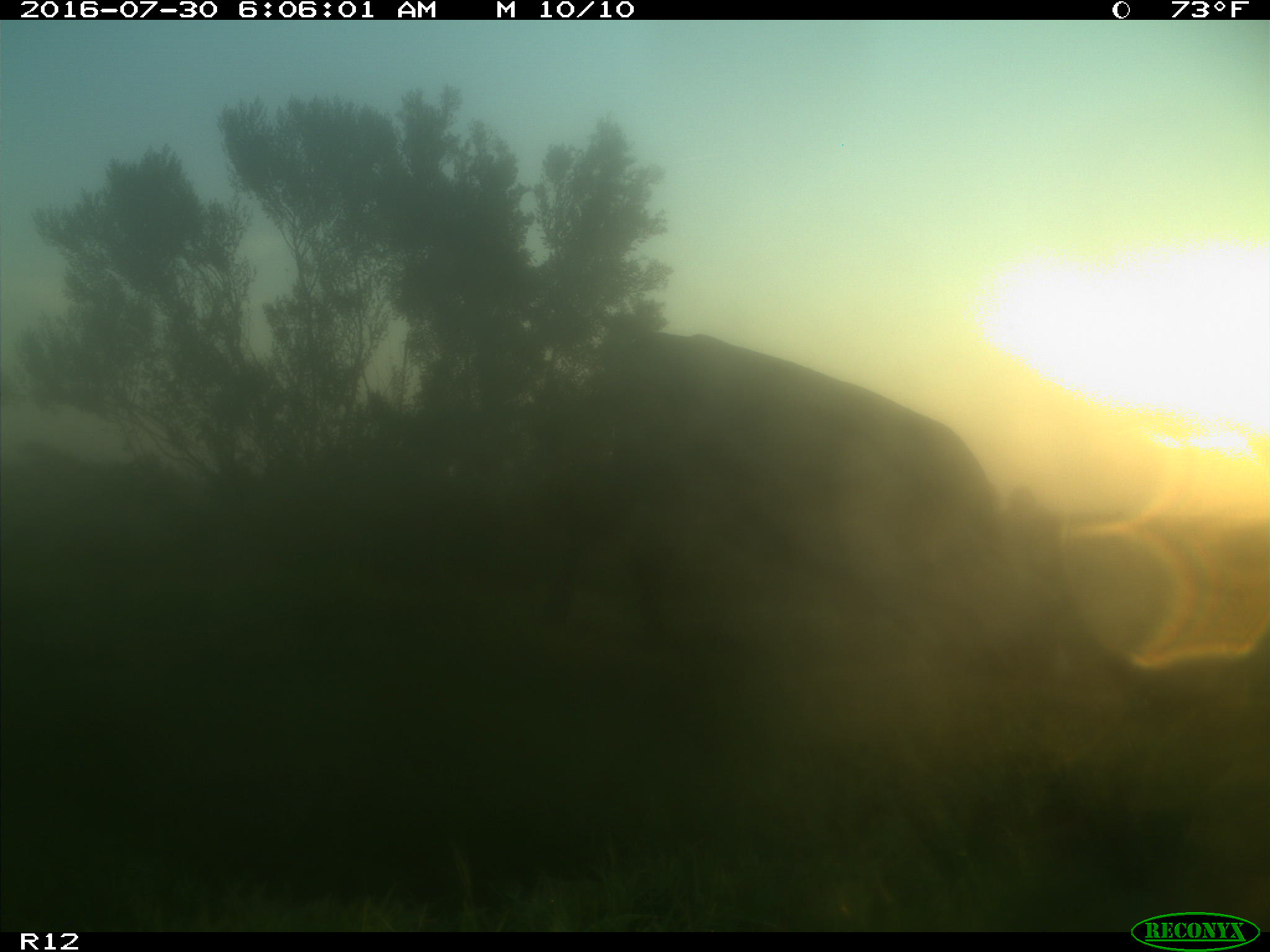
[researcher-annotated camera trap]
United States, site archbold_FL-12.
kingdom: Animalia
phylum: Chordata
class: Mammalia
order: Artiodactyla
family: Bovidae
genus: Bos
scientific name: Bos taurus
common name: domestic cow